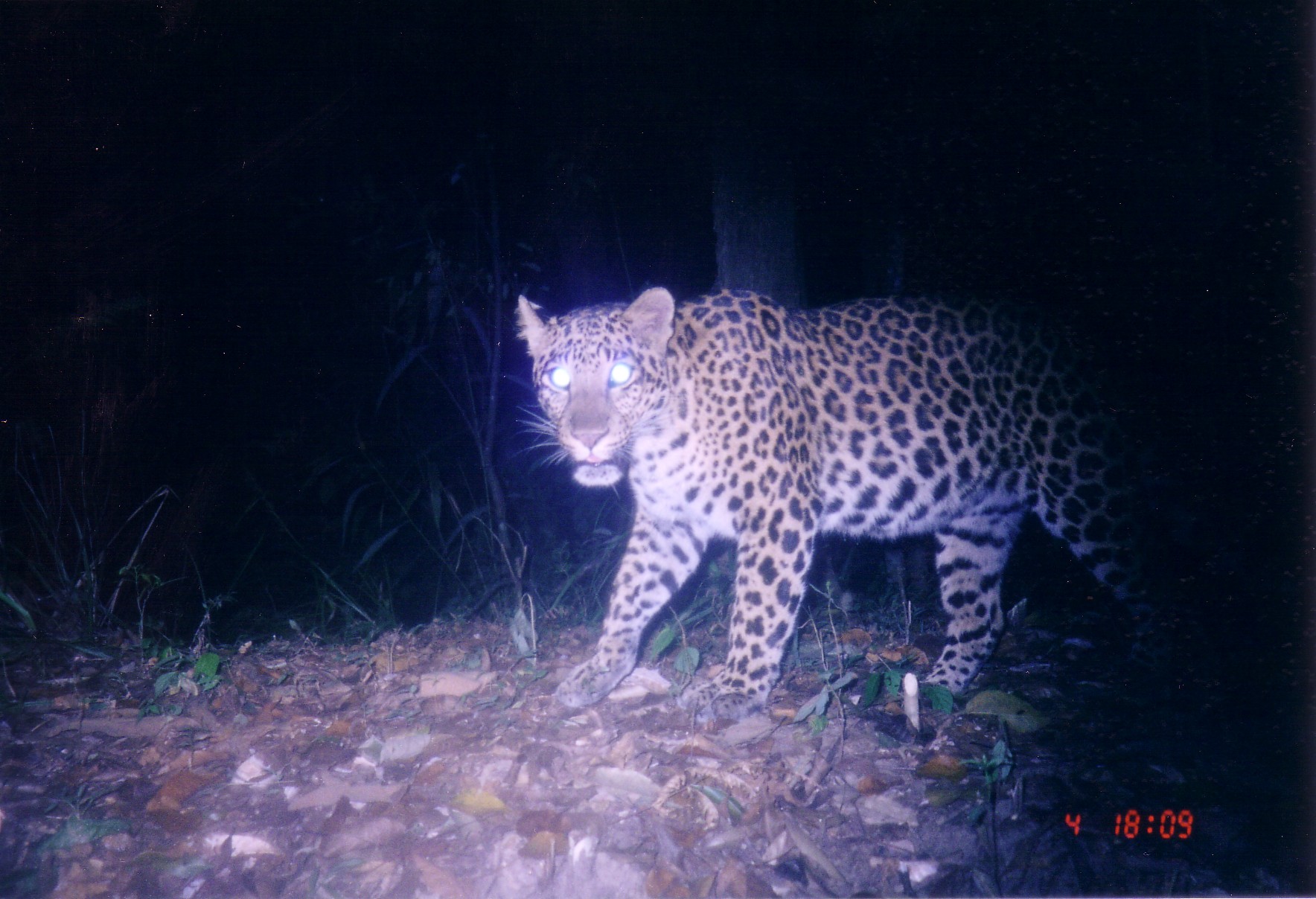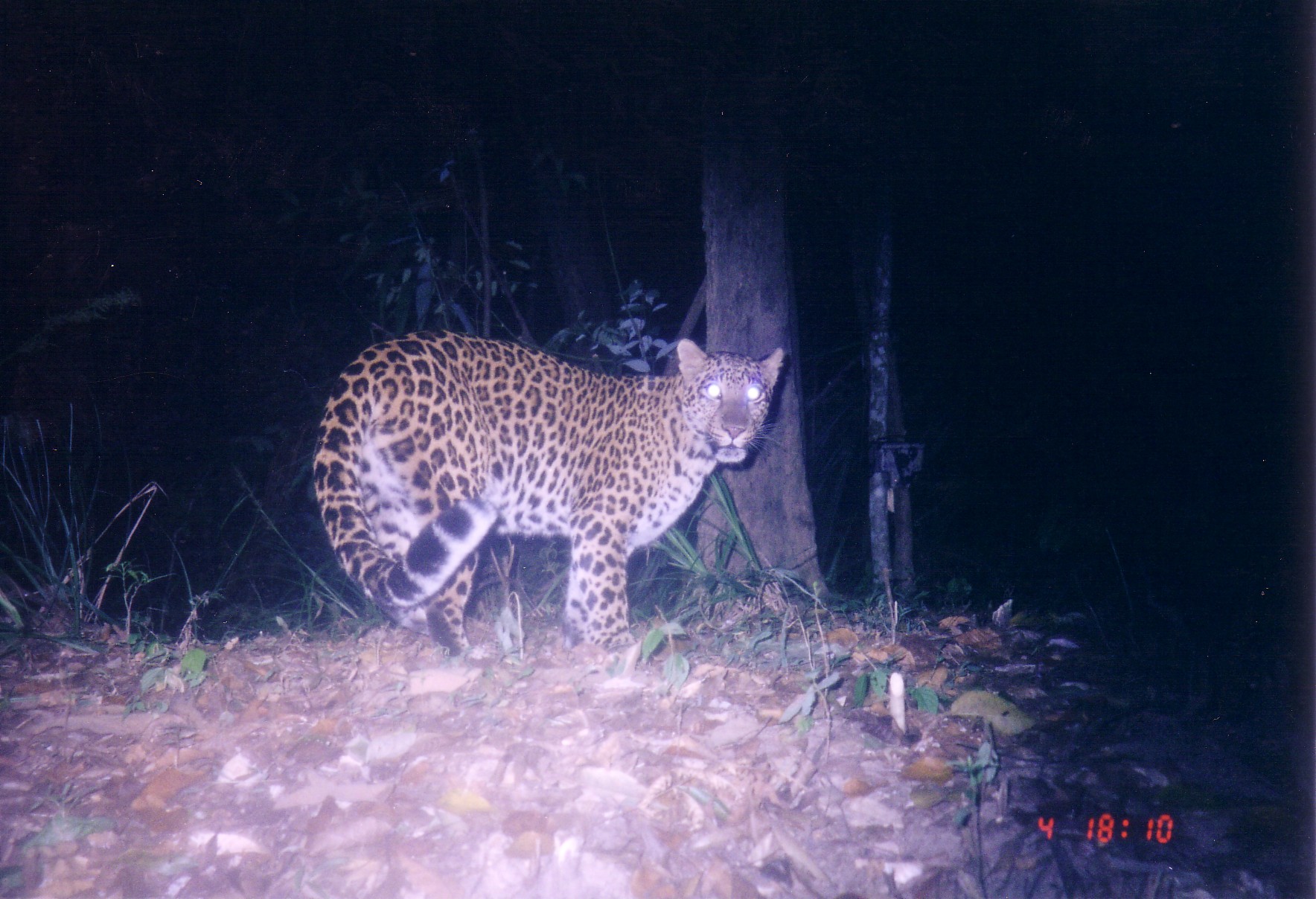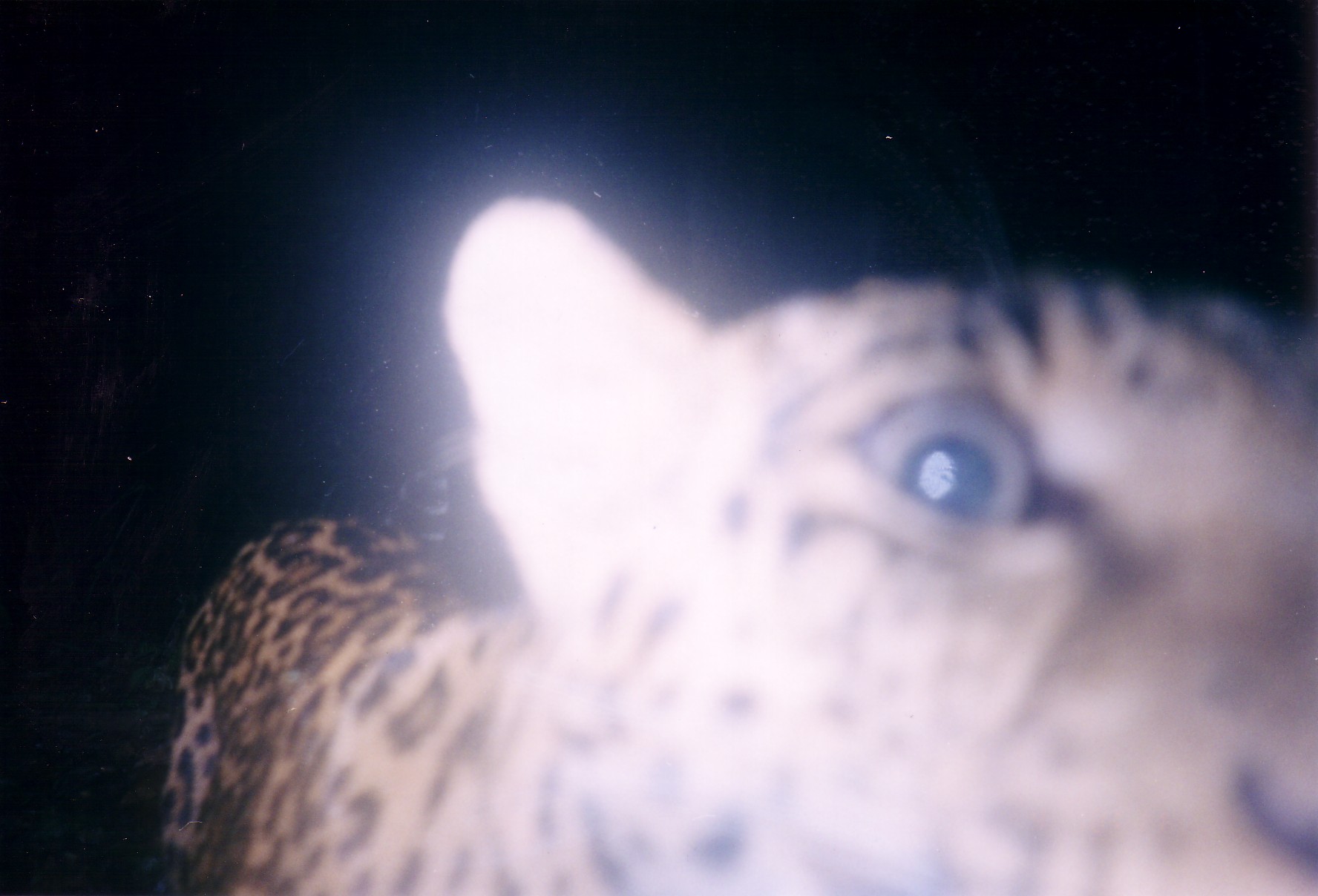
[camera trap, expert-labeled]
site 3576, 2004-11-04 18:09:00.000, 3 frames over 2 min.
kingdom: Animalia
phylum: Chordata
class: Mammalia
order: Carnivora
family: Felidae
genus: Panthera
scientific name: Panthera pardus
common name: leopard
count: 1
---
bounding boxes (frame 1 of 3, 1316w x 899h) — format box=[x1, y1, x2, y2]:
panthera pardus: box=[508, 288, 1186, 723]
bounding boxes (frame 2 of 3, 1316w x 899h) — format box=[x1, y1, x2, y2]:
panthera pardus: box=[312, 328, 784, 662]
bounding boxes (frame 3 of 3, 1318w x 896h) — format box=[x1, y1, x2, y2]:
panthera pardus: box=[153, 186, 1315, 894]